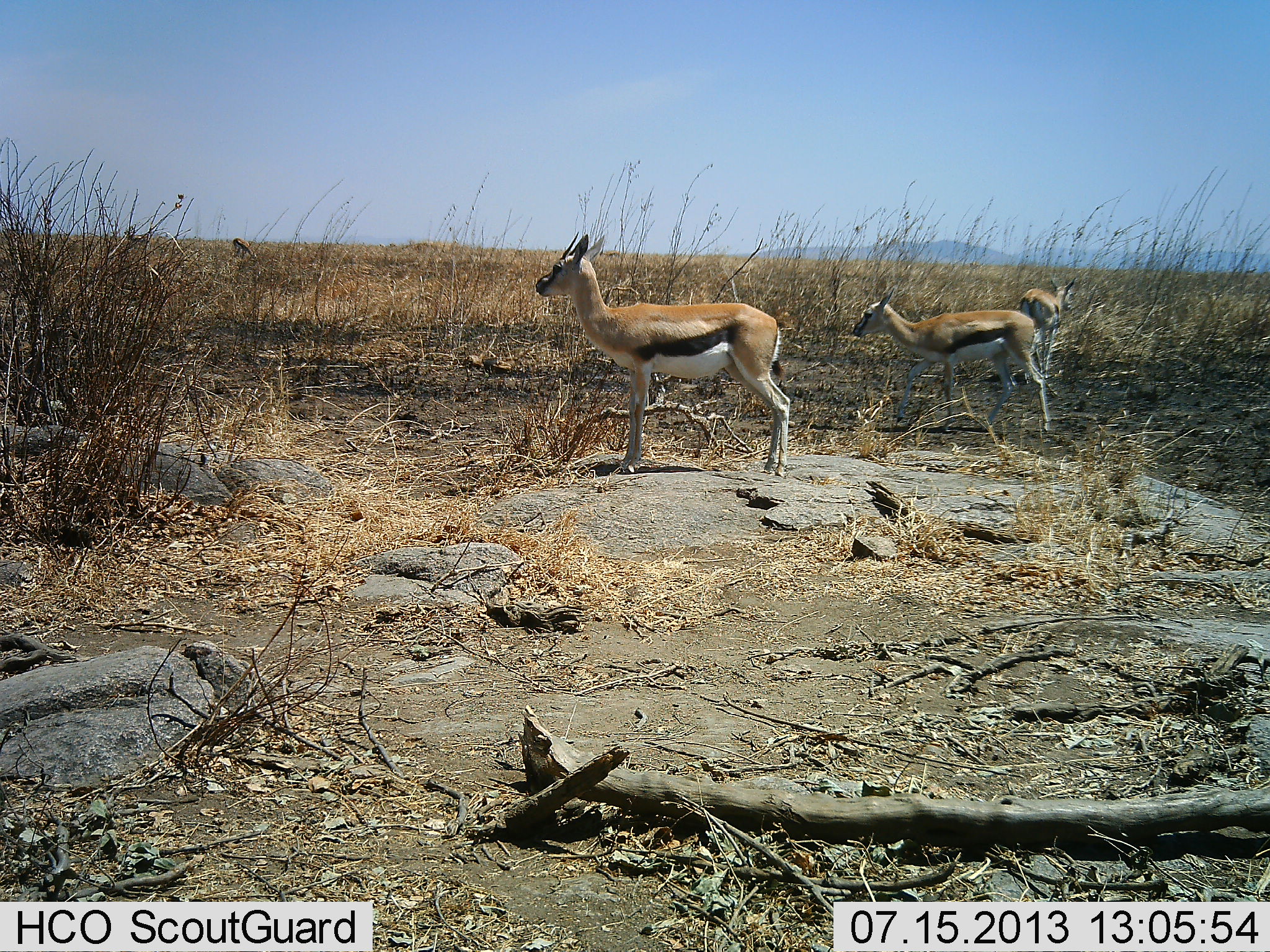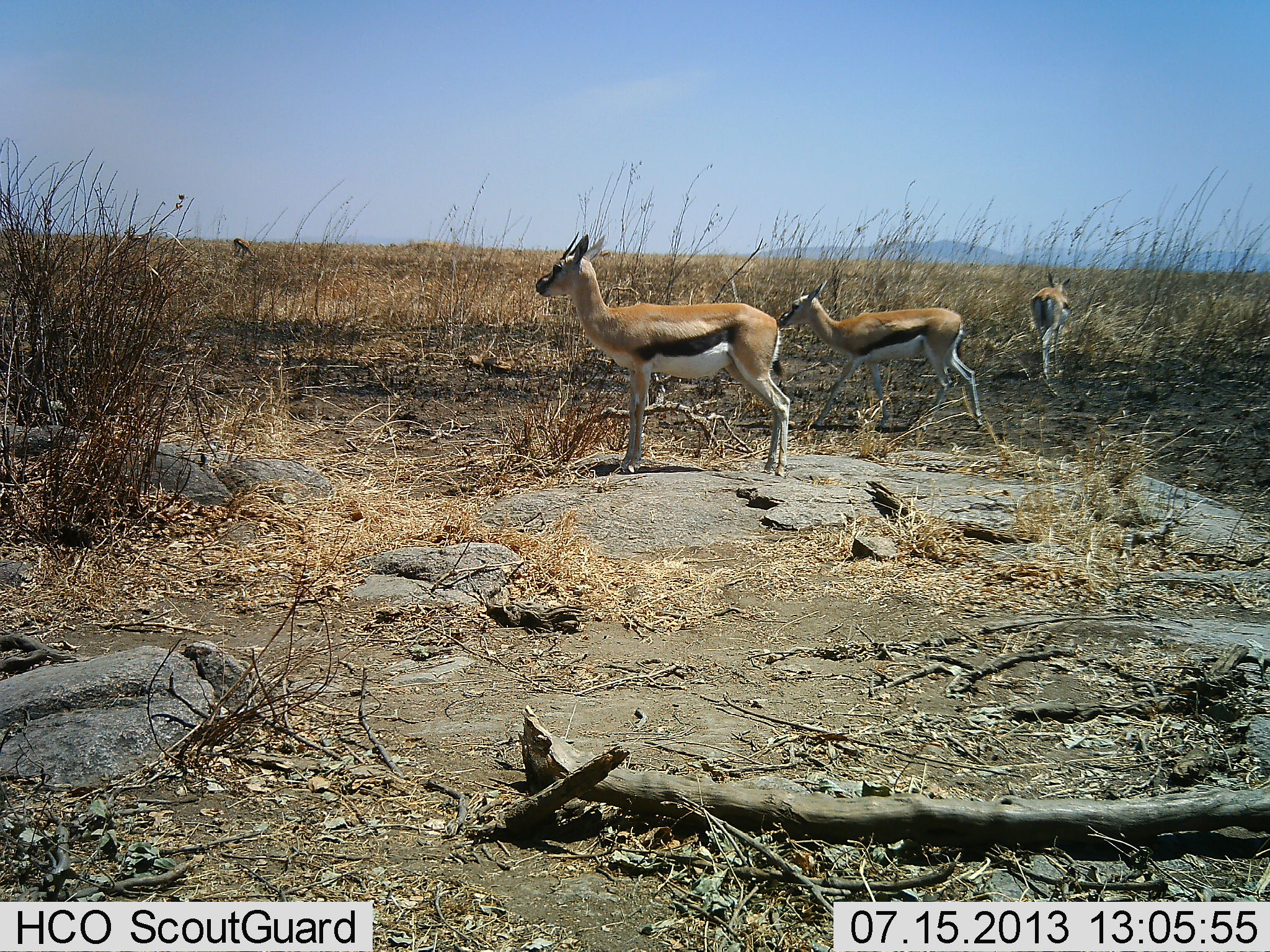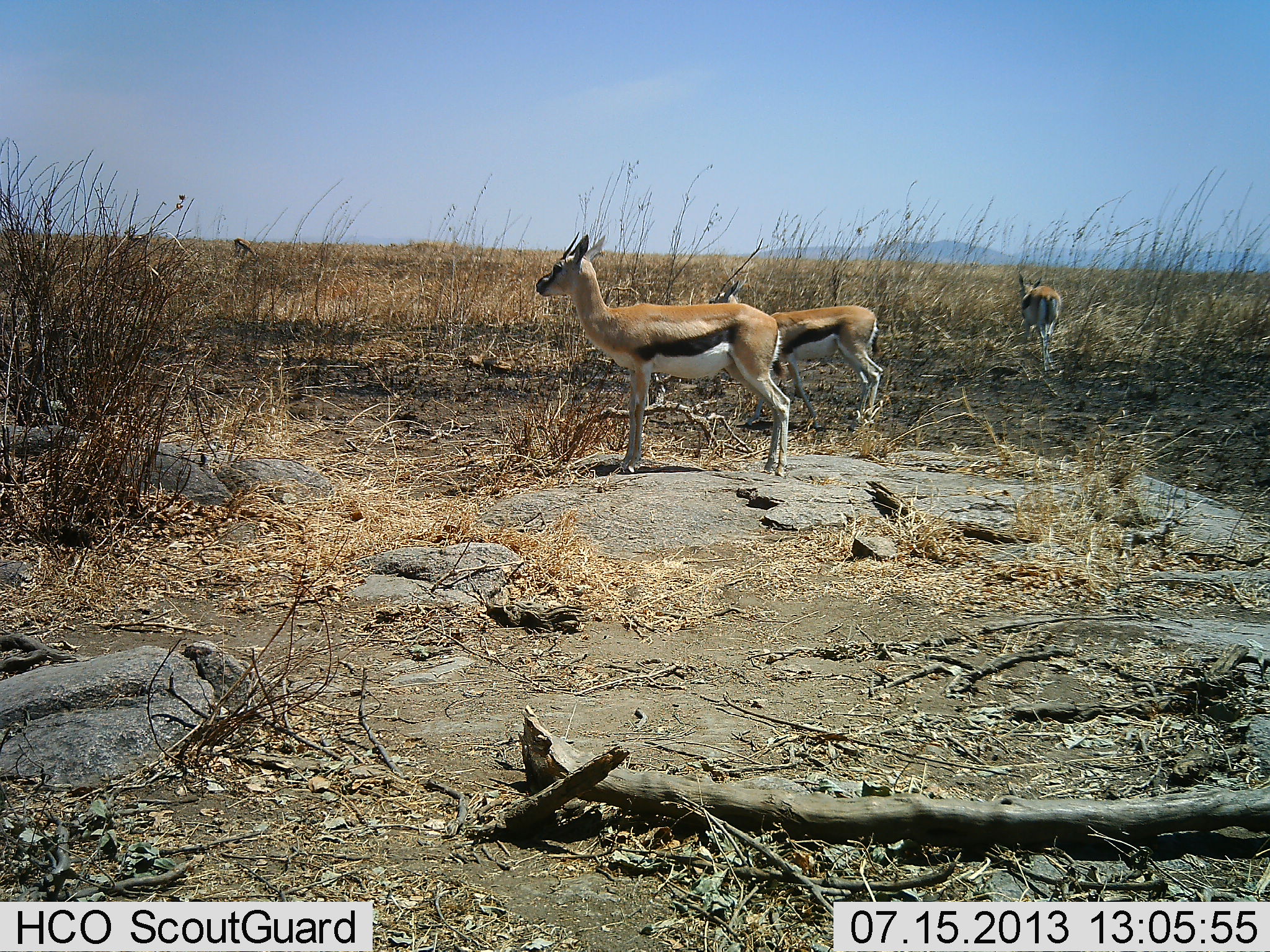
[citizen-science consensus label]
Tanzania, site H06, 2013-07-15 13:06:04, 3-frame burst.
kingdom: Animalia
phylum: Chordata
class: Mammalia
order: Artiodactyla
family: Bovidae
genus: Eudorcas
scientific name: Eudorcas thomsonii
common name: thomson's gazelle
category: gazellethomsons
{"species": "gazellethomsons (thomson's gazelle) (Eudorcas thomsonii)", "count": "3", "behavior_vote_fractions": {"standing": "90%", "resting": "0%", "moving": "80%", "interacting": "0%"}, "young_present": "0%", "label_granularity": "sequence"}